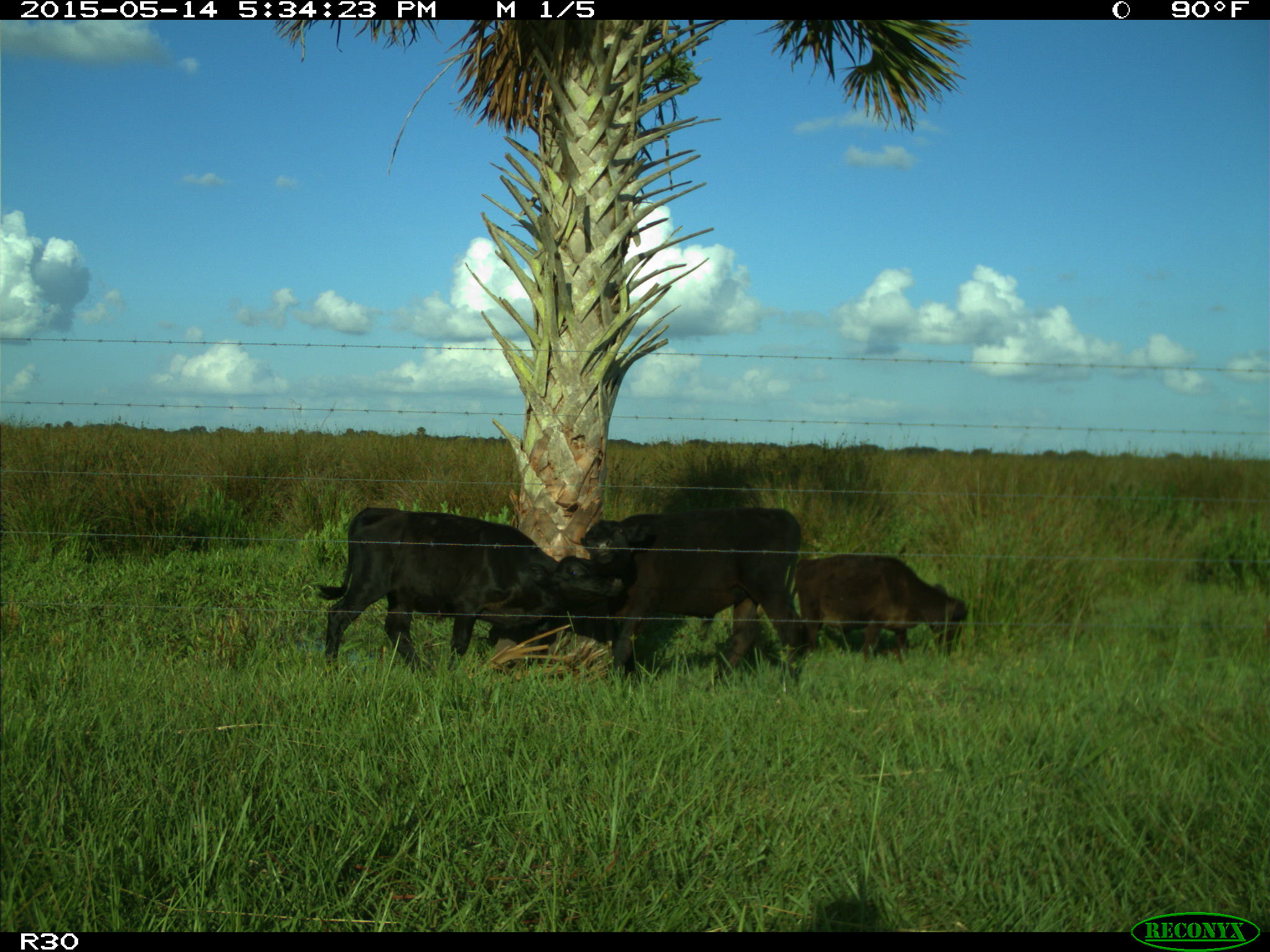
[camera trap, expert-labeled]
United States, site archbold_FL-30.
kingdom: Animalia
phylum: Chordata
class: Mammalia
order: Artiodactyla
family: Bovidae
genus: Bos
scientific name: Bos taurus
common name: domestic cow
Bos taurus (domestic cow).